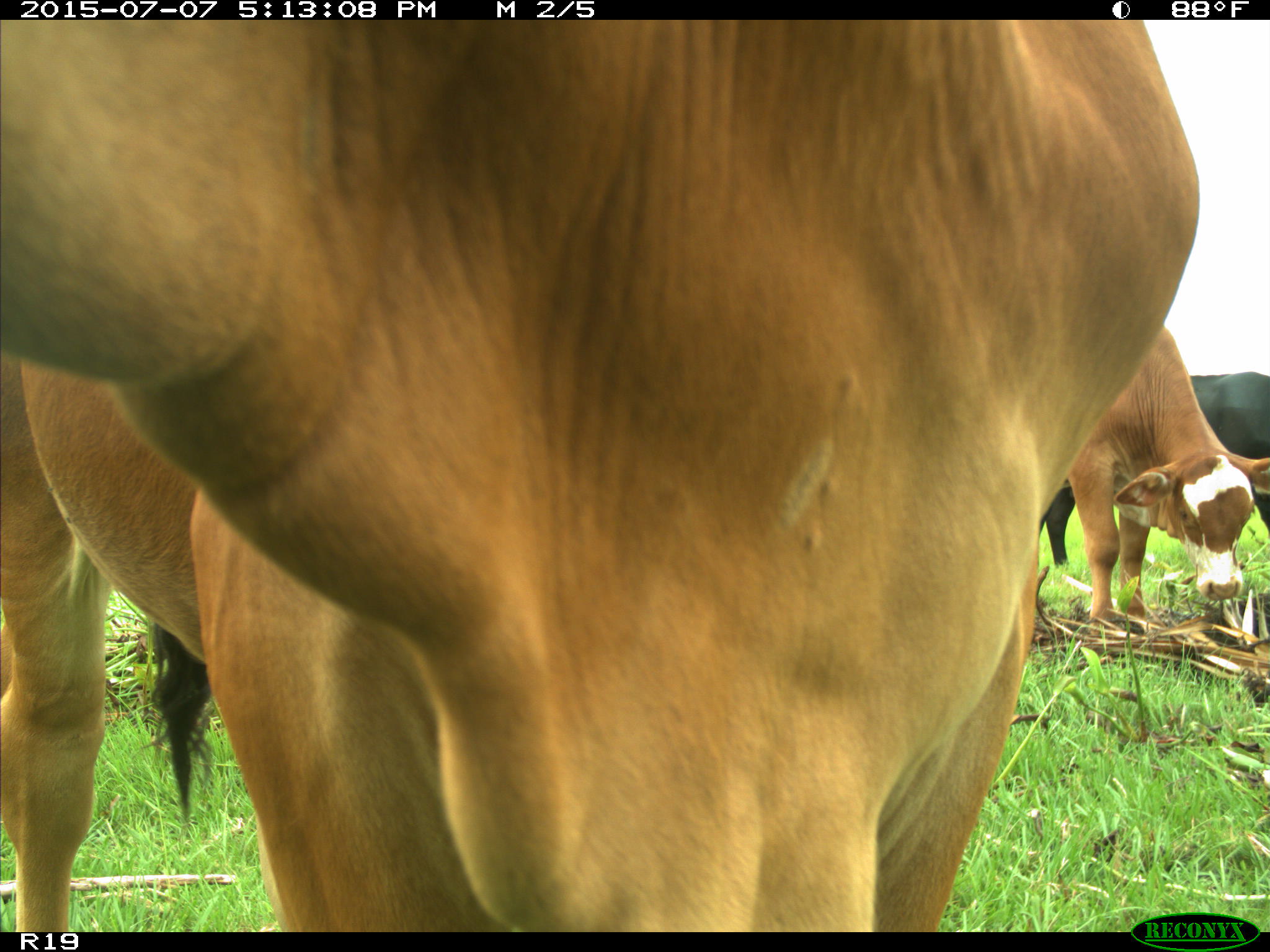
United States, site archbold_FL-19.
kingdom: Animalia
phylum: Chordata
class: Mammalia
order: Artiodactyla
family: Bovidae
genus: Bos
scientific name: Bos taurus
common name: domestic cow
Bos taurus (domestic cow).